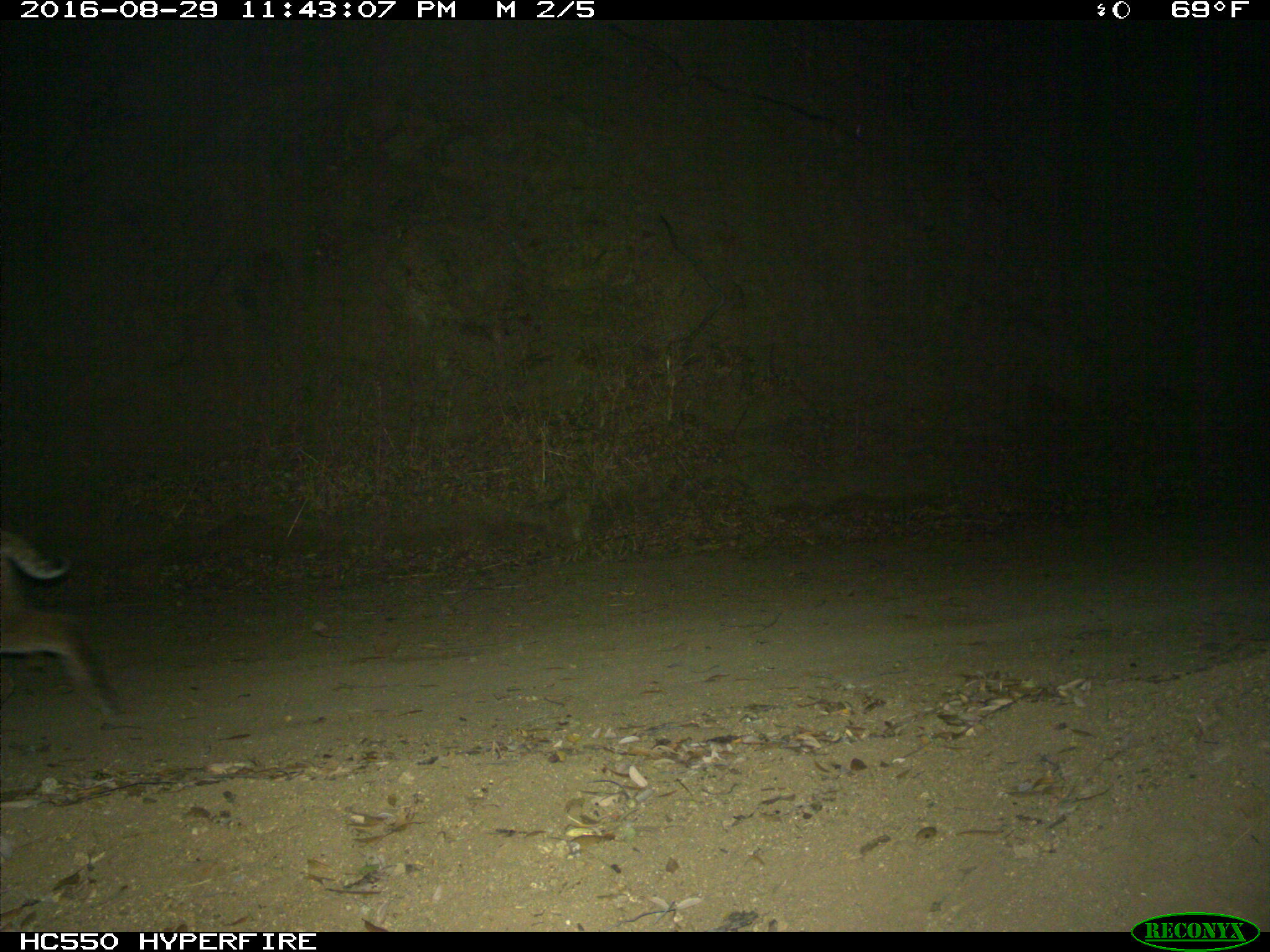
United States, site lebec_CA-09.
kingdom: Animalia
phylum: Chordata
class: Mammalia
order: Carnivora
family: Felidae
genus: Lynx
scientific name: Lynx rufus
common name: bobcat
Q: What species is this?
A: Lynx rufus (bobcat).